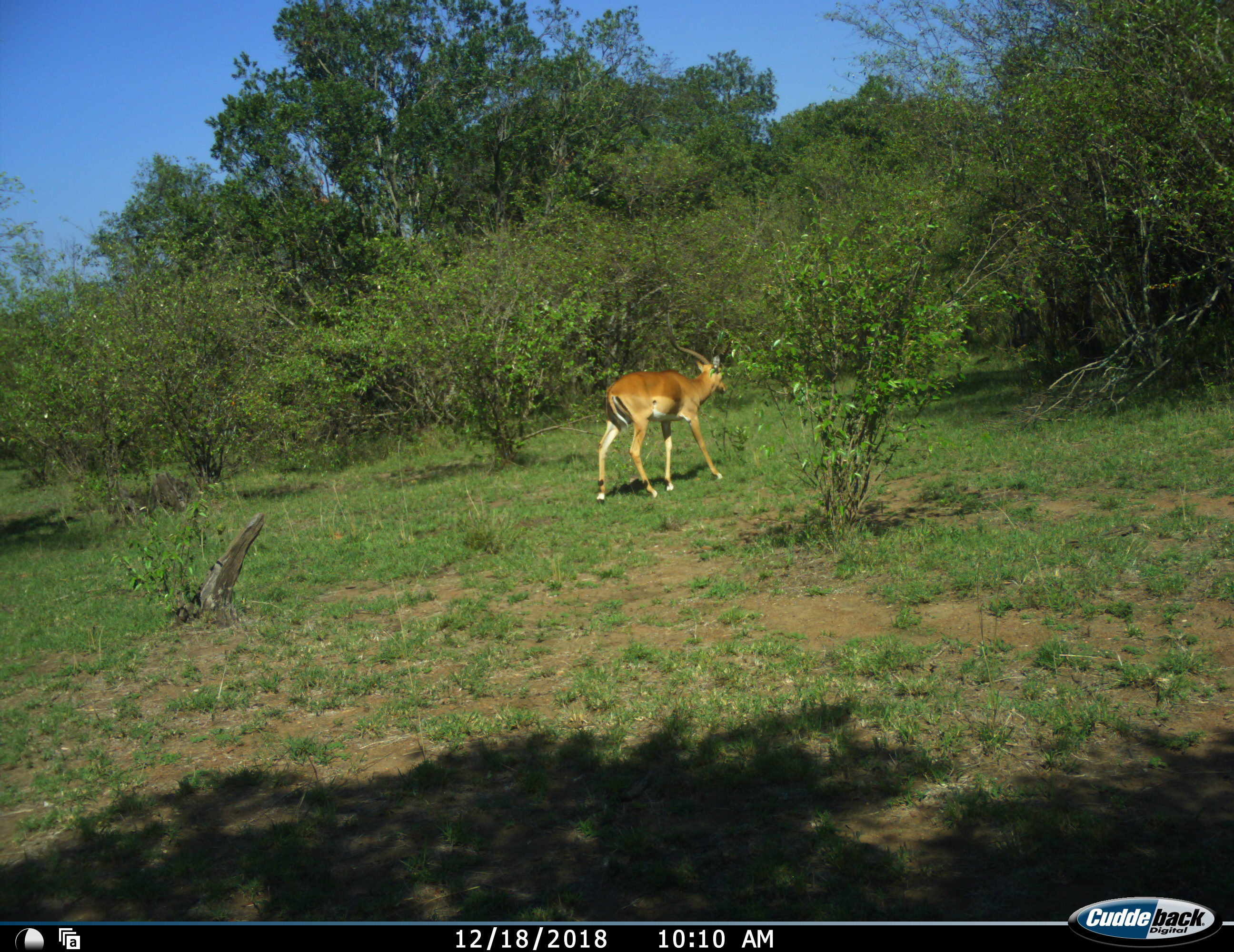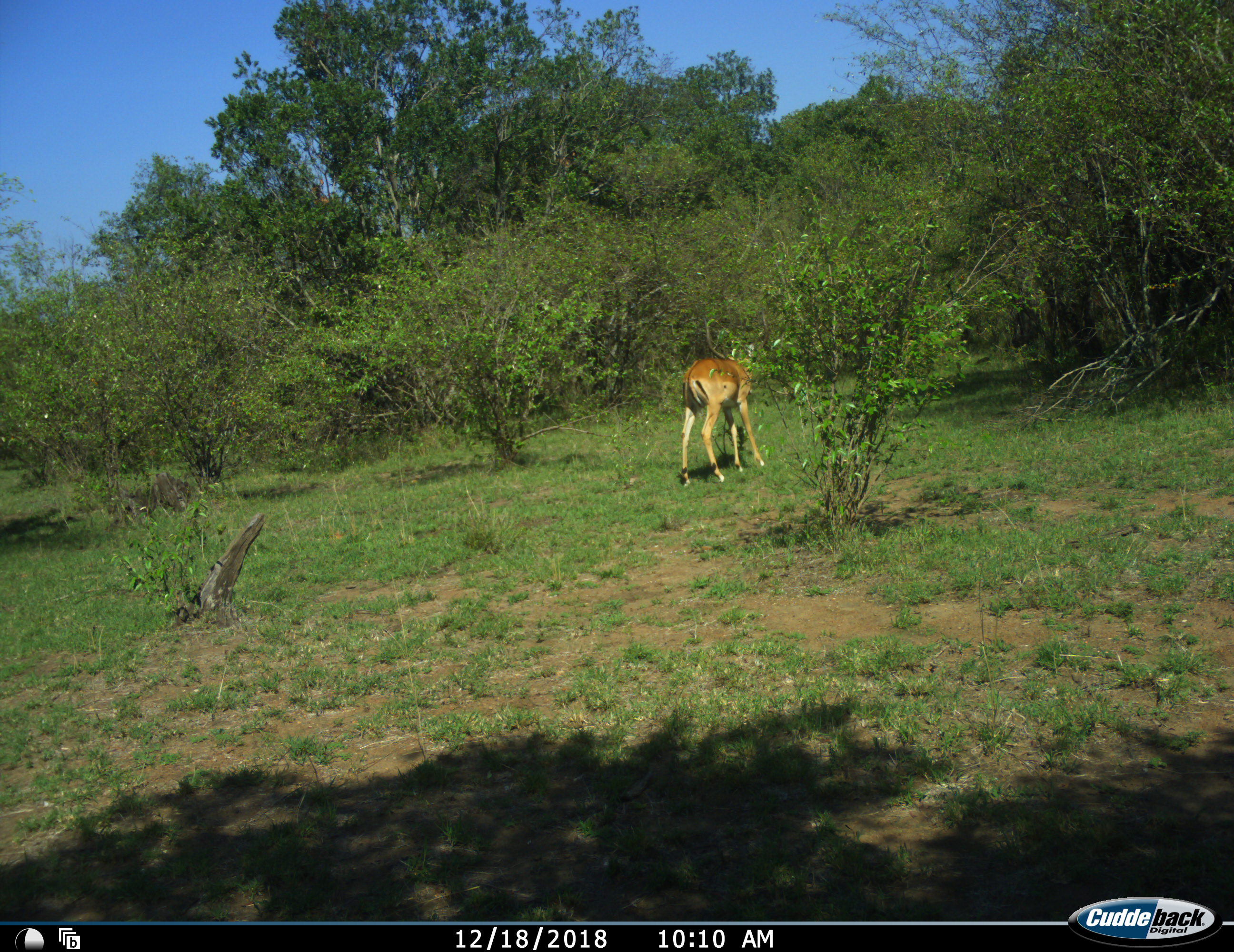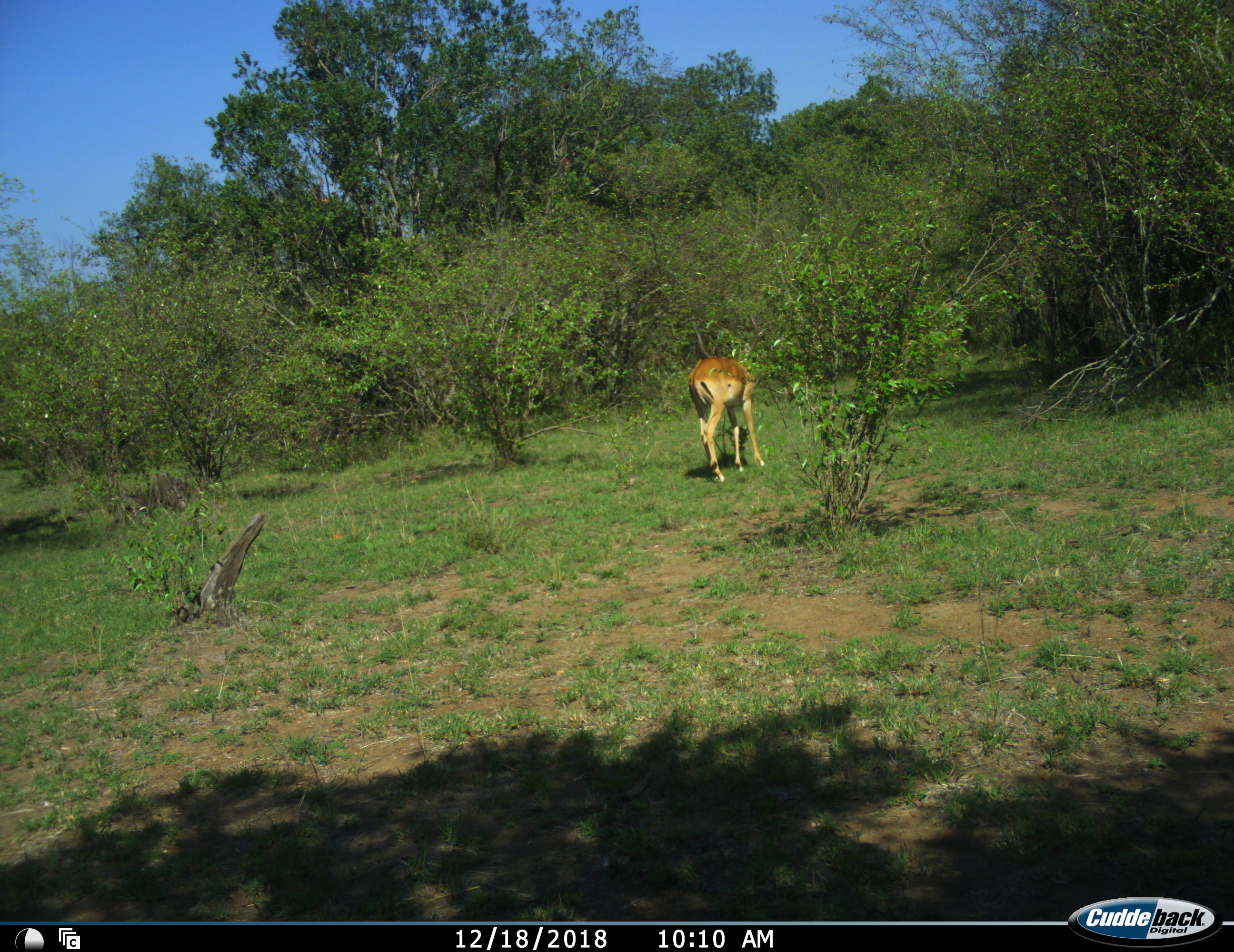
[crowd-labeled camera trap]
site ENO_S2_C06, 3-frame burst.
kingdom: Animalia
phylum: Chordata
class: Mammalia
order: Artiodactyla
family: Bovidae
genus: Aepyceros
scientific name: Aepyceros melampus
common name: impala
Impala (Aepyceros melampus), count 1. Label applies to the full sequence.